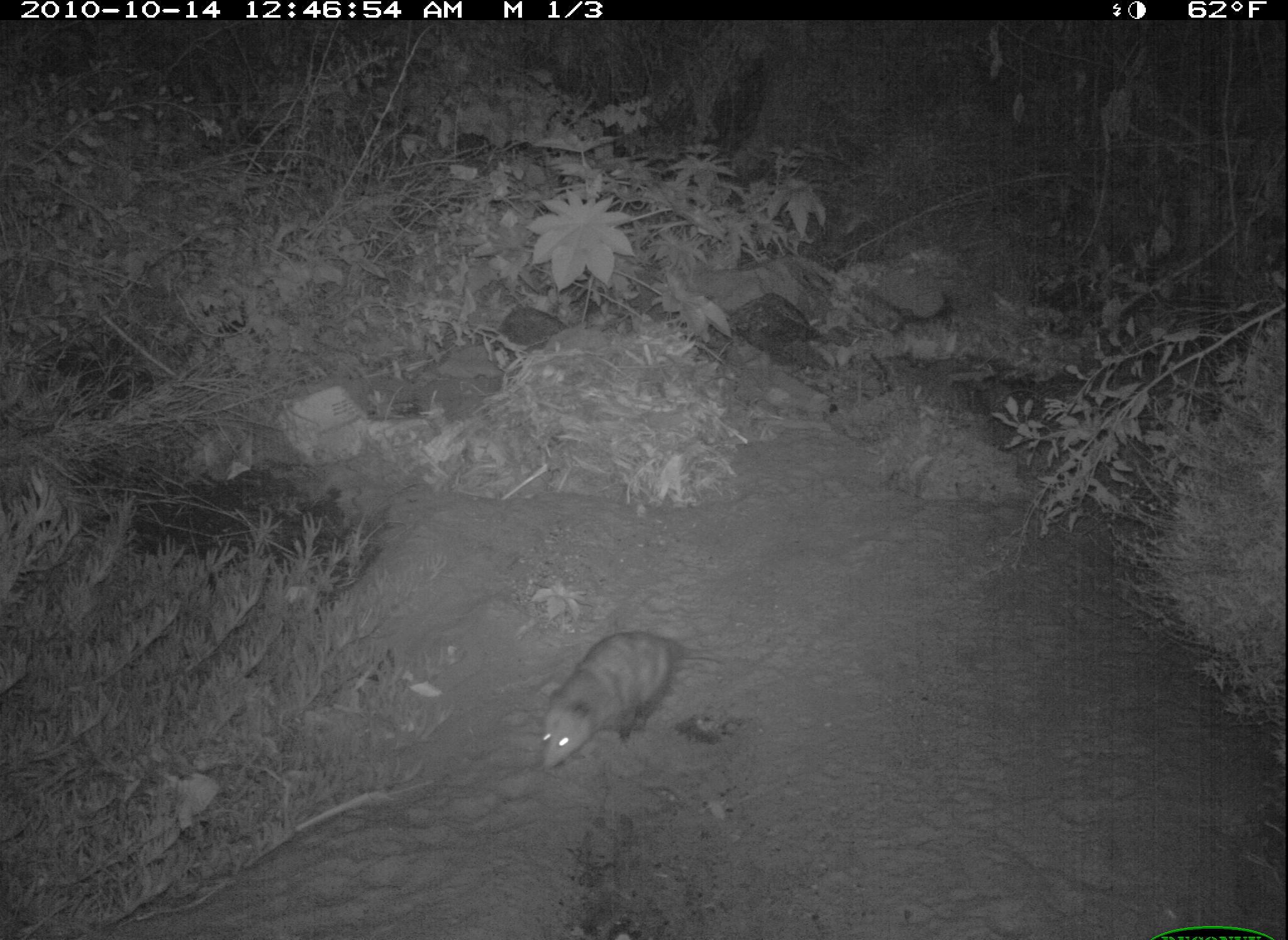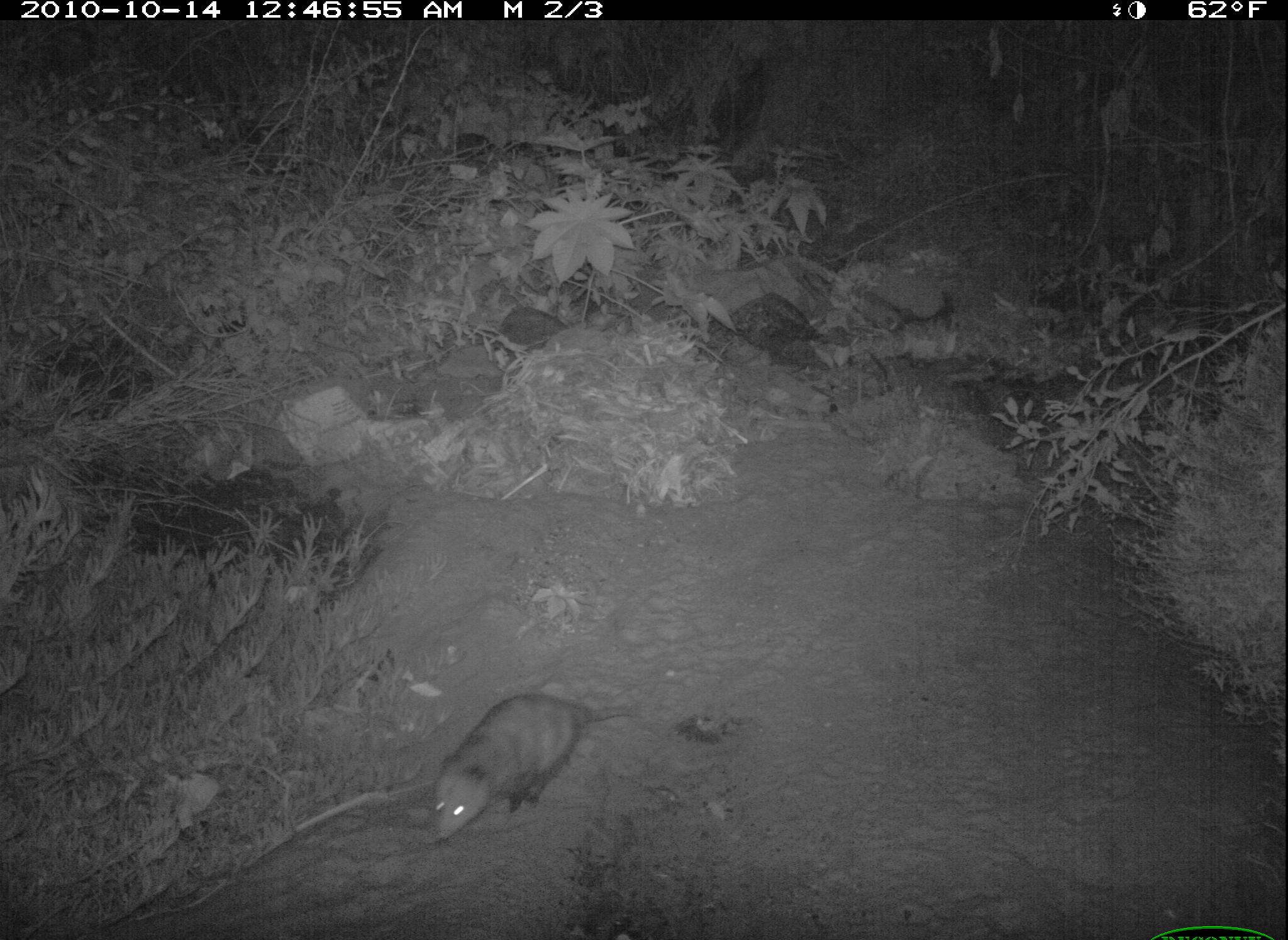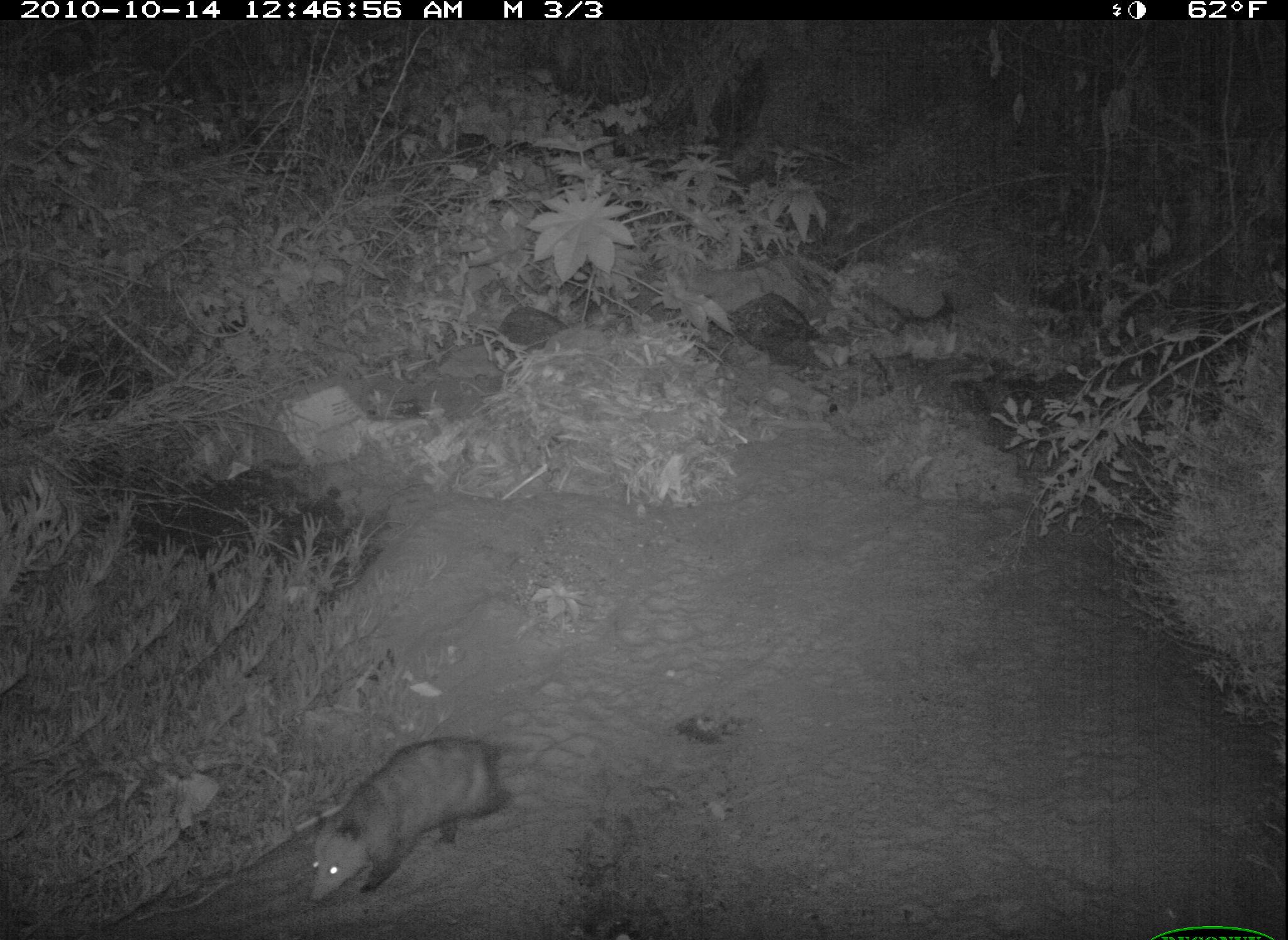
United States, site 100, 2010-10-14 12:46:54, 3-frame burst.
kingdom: Animalia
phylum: Chordata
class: Mammalia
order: Didelphimorphia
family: Didelphidae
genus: Didelphis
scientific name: Didelphis virginiana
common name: virginia opossum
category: opossum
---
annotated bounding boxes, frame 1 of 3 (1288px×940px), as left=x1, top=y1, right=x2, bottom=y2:
opossum: left=520, top=609, right=697, bottom=792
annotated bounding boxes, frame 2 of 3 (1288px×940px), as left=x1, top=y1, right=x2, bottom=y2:
opossum: left=419, top=678, right=631, bottom=834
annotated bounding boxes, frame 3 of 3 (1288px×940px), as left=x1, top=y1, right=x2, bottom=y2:
opossum: left=295, top=728, right=539, bottom=905